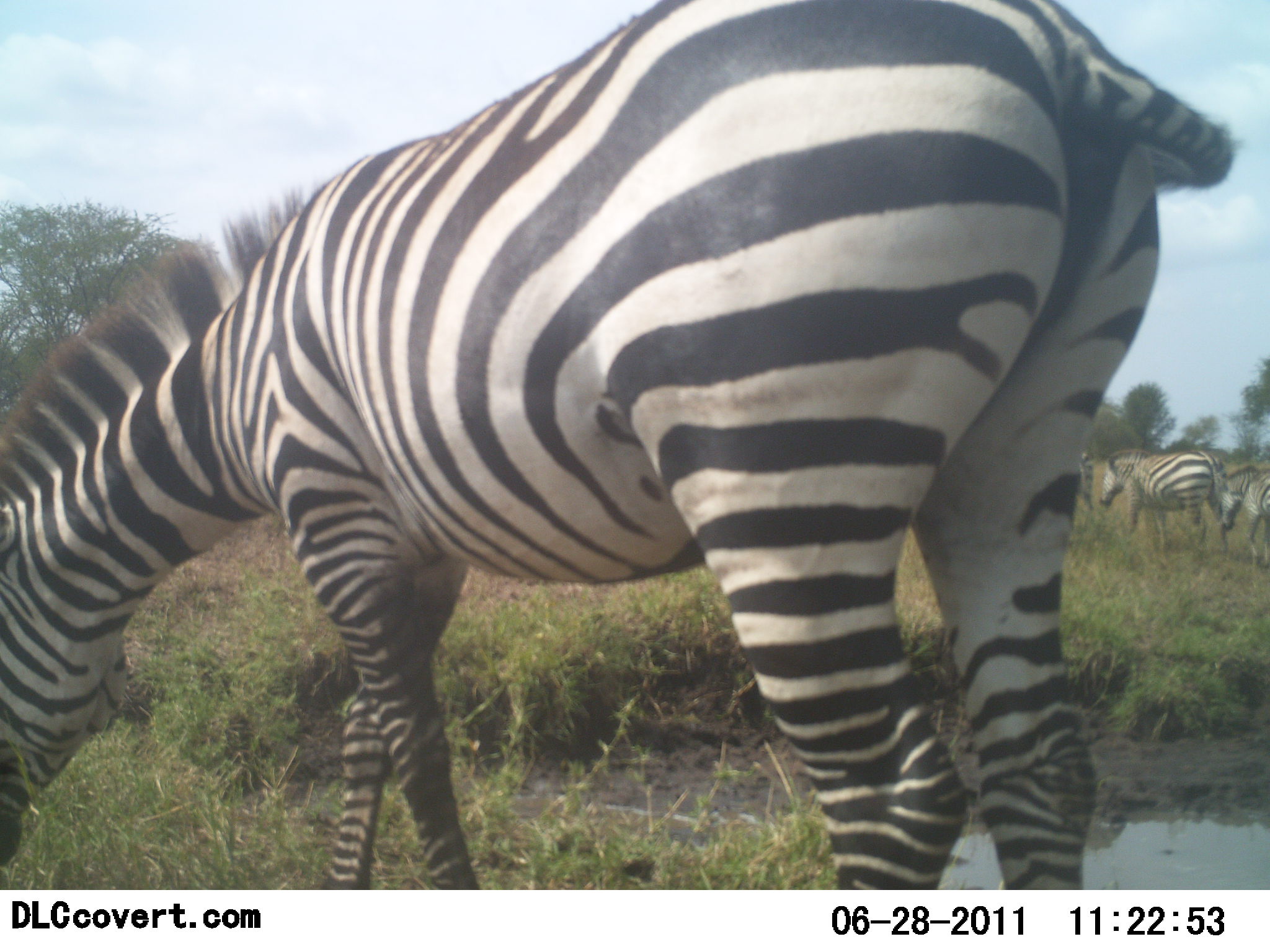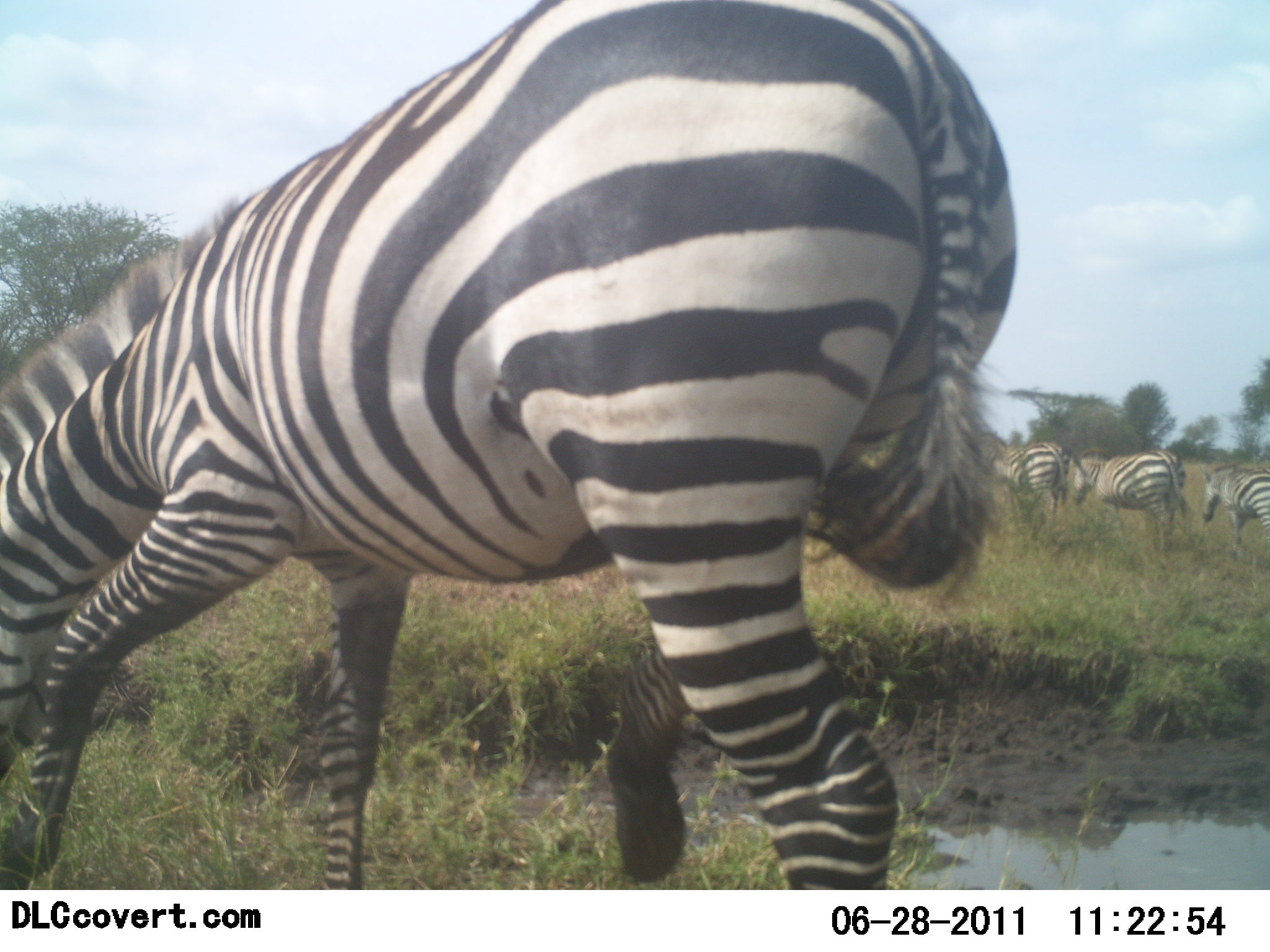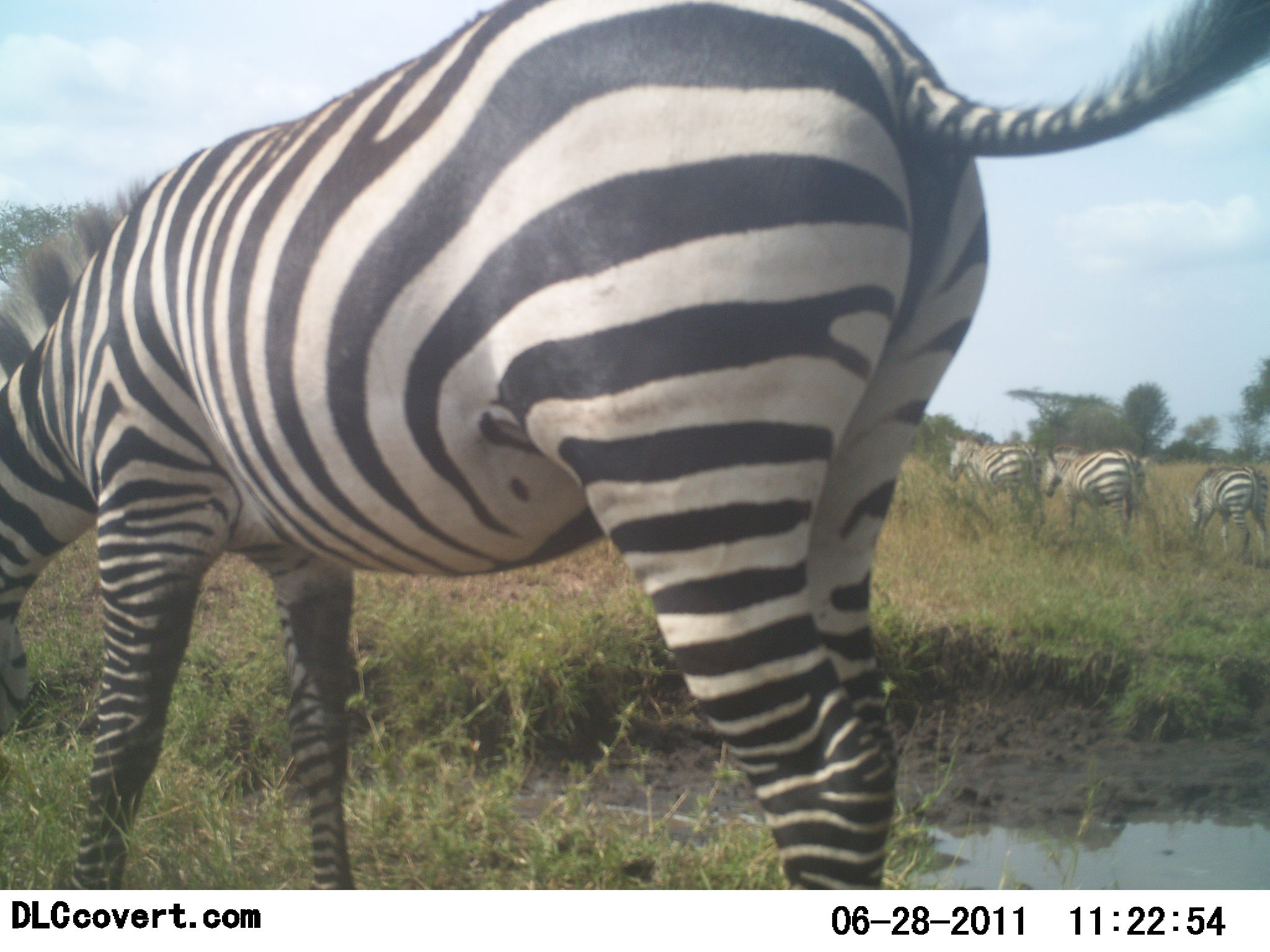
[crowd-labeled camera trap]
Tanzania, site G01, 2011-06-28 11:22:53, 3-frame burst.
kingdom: Animalia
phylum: Chordata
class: Mammalia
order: Perissodactyla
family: Equidae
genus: Equus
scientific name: Equus quagga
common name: plains zebra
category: zebra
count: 4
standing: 8%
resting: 0%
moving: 85%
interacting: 0%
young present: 0%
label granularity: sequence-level